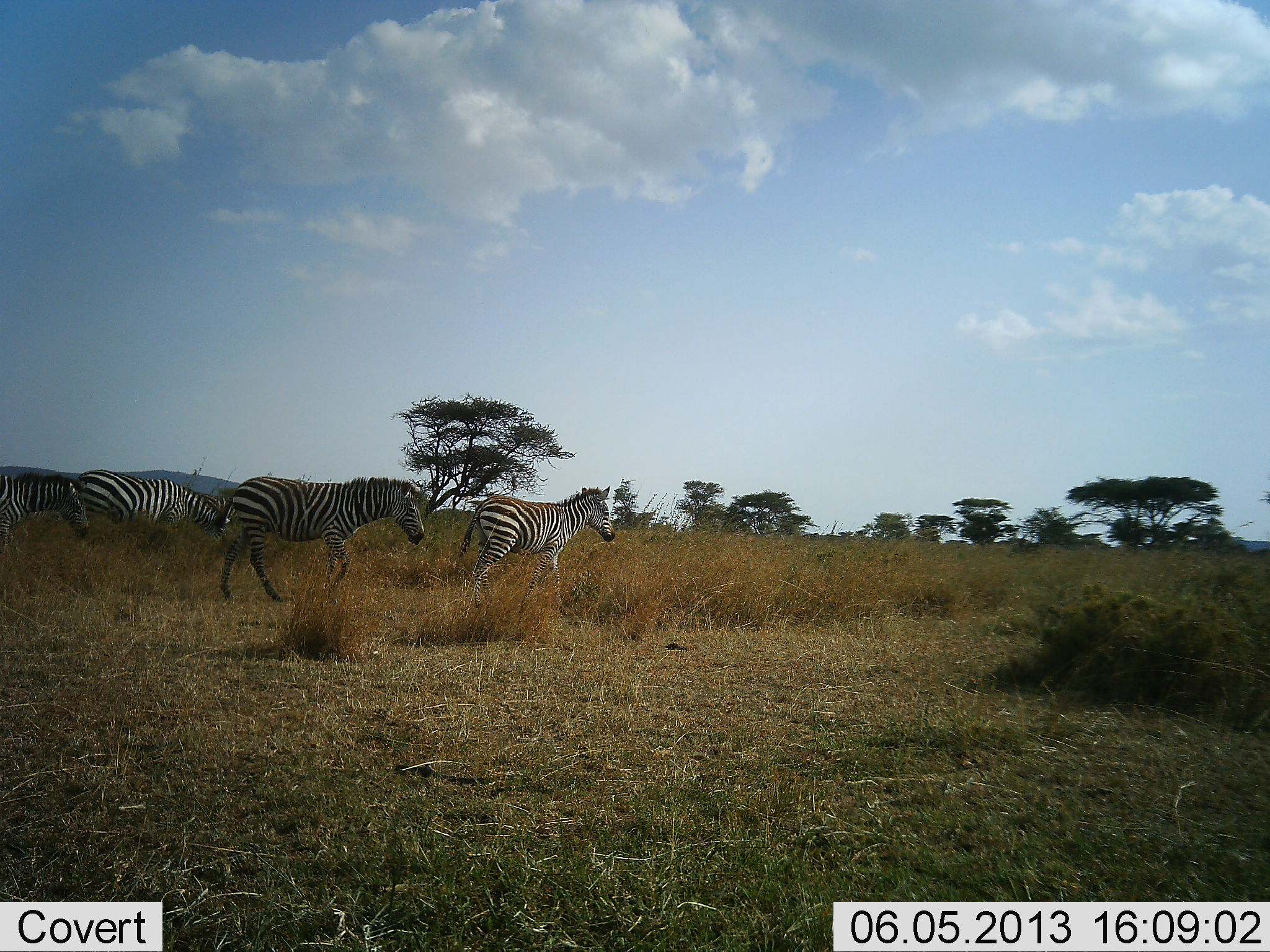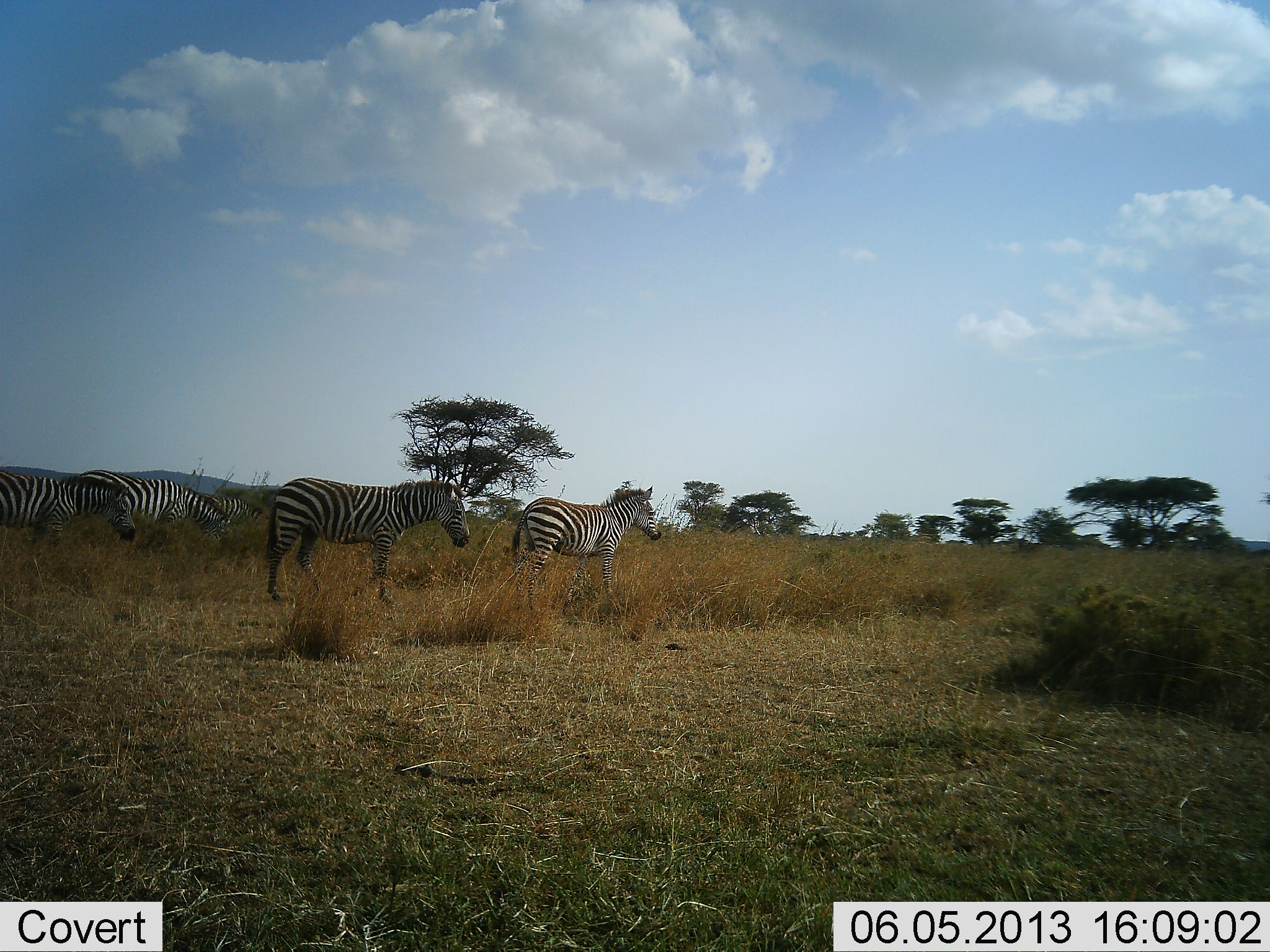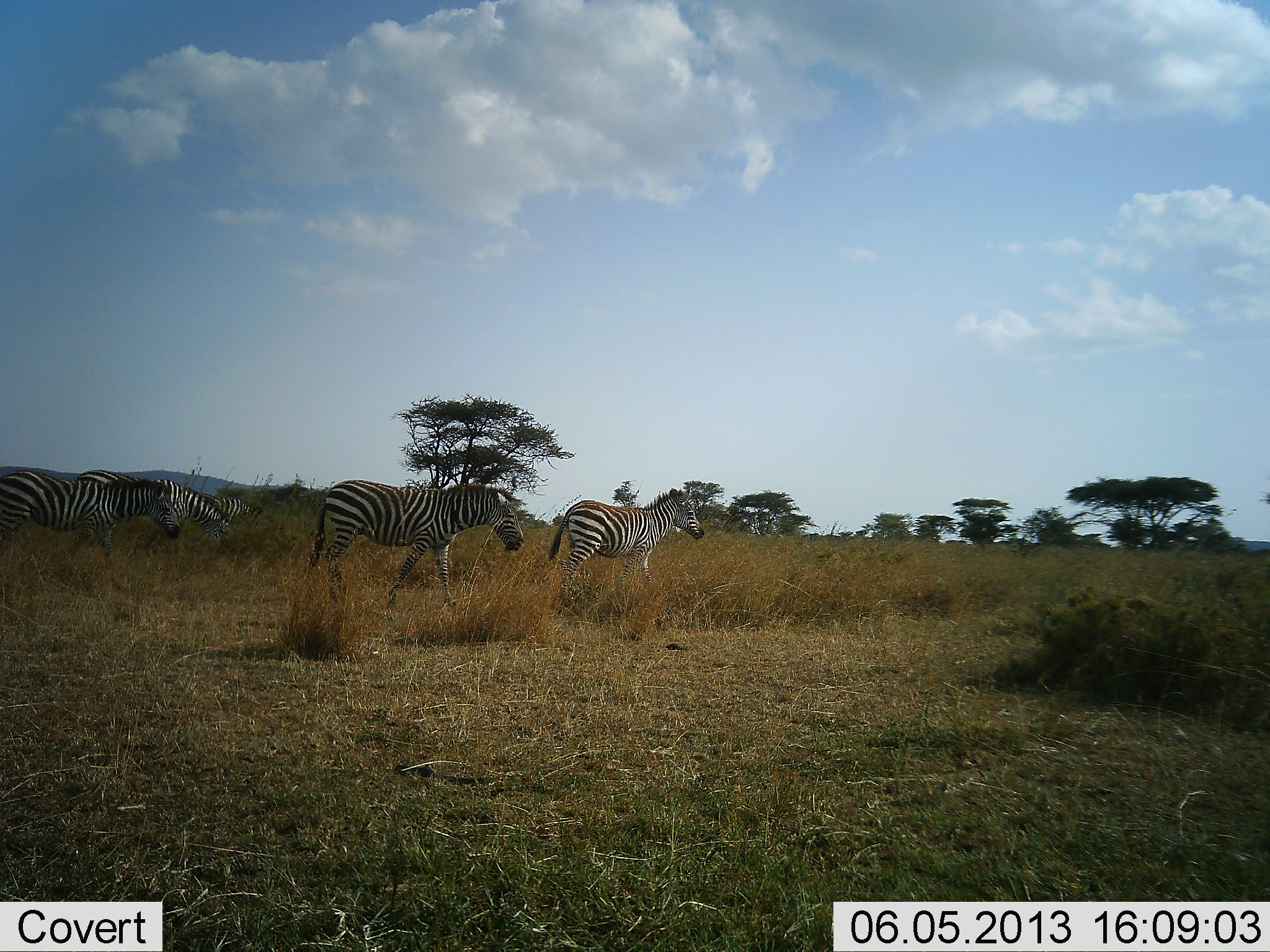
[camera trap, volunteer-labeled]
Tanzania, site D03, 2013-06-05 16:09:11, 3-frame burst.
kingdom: Animalia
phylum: Chordata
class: Mammalia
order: Perissodactyla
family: Equidae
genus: Equus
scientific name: Equus quagga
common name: plains zebra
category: zebra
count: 5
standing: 42%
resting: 8%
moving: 92%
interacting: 0%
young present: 4%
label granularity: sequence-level